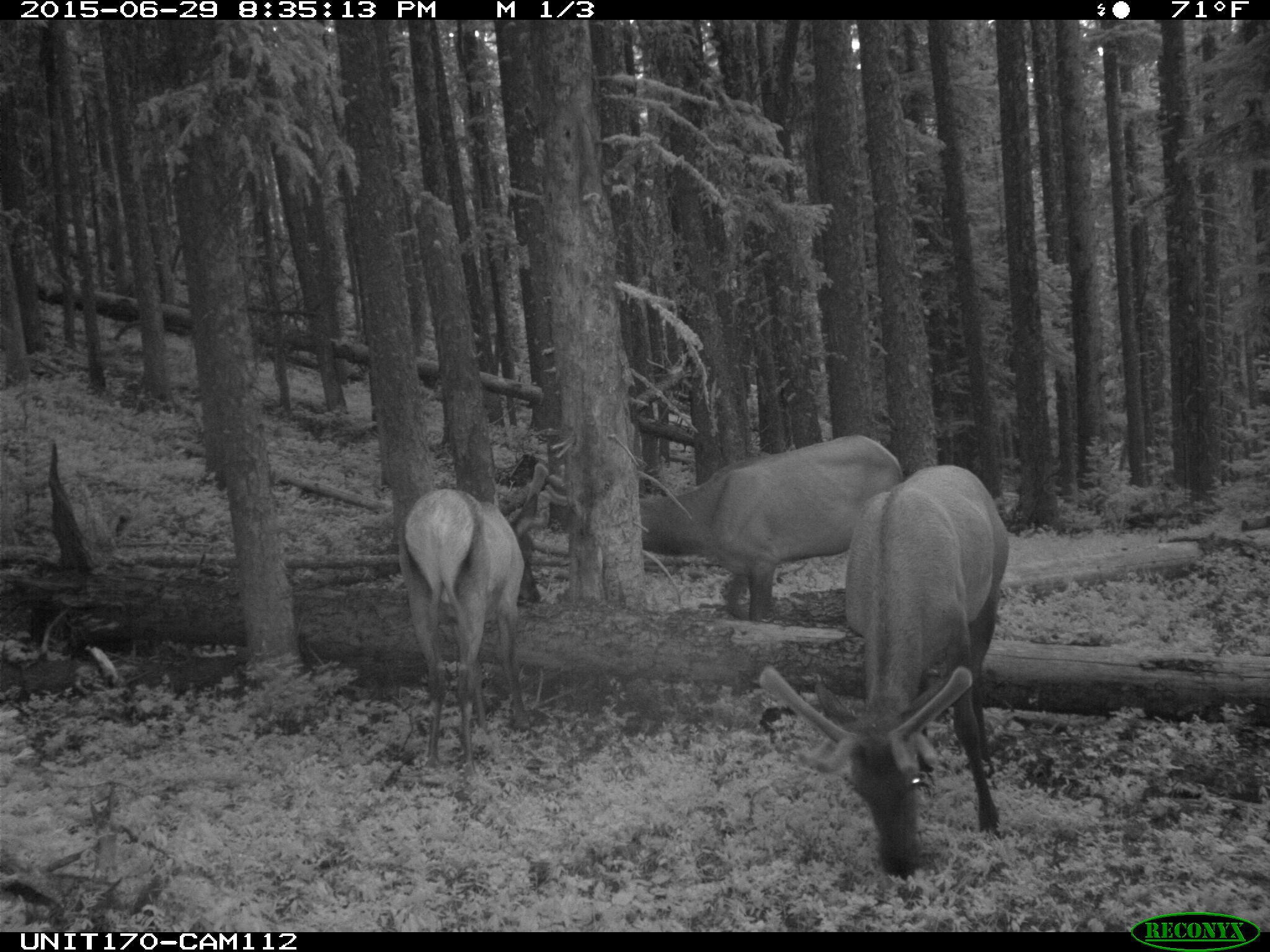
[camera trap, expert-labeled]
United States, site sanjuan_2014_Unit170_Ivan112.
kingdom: Animalia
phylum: Chordata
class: Mammalia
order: Artiodactyla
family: Cervidae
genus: Cervus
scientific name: Cervus elaphus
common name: red deer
Cervus elaphus (red deer).